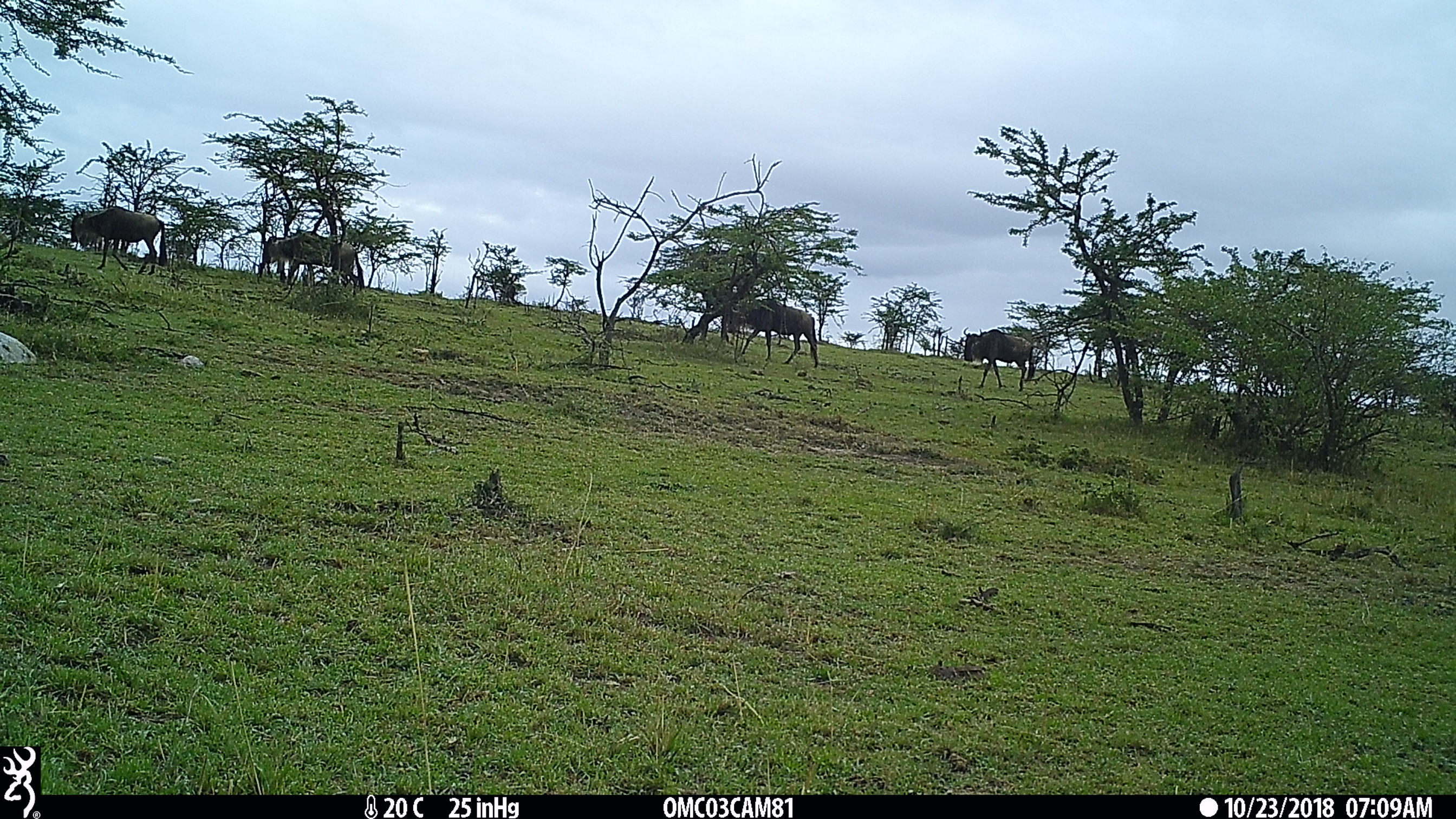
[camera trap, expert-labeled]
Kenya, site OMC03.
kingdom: Animalia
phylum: Chordata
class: Mammalia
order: Artiodactyla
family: Bovidae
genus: Connochaetes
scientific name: Connochaetes taurinus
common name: blue wildebeest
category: wildebeest